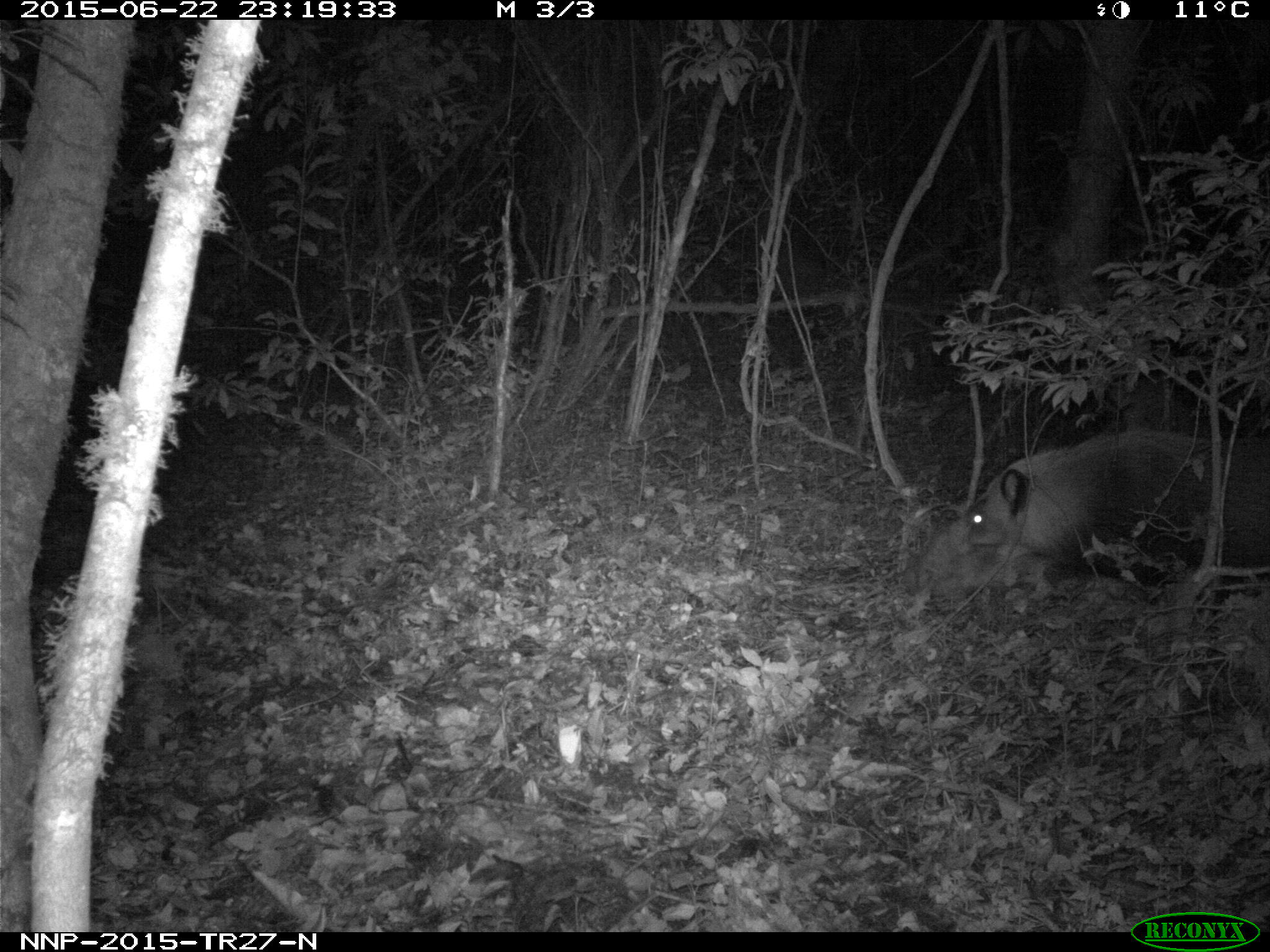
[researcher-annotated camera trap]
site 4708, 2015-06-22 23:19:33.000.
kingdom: Animalia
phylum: Chordata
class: Mammalia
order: Artiodactyla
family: Suidae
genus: Potamochoerus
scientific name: Potamochoerus larvatus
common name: bushpig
Potamochoerus larvatus (bushpig), count 1.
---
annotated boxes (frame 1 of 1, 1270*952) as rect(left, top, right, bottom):
potamochoerus larvatus: rect(962, 422, 1270, 610)